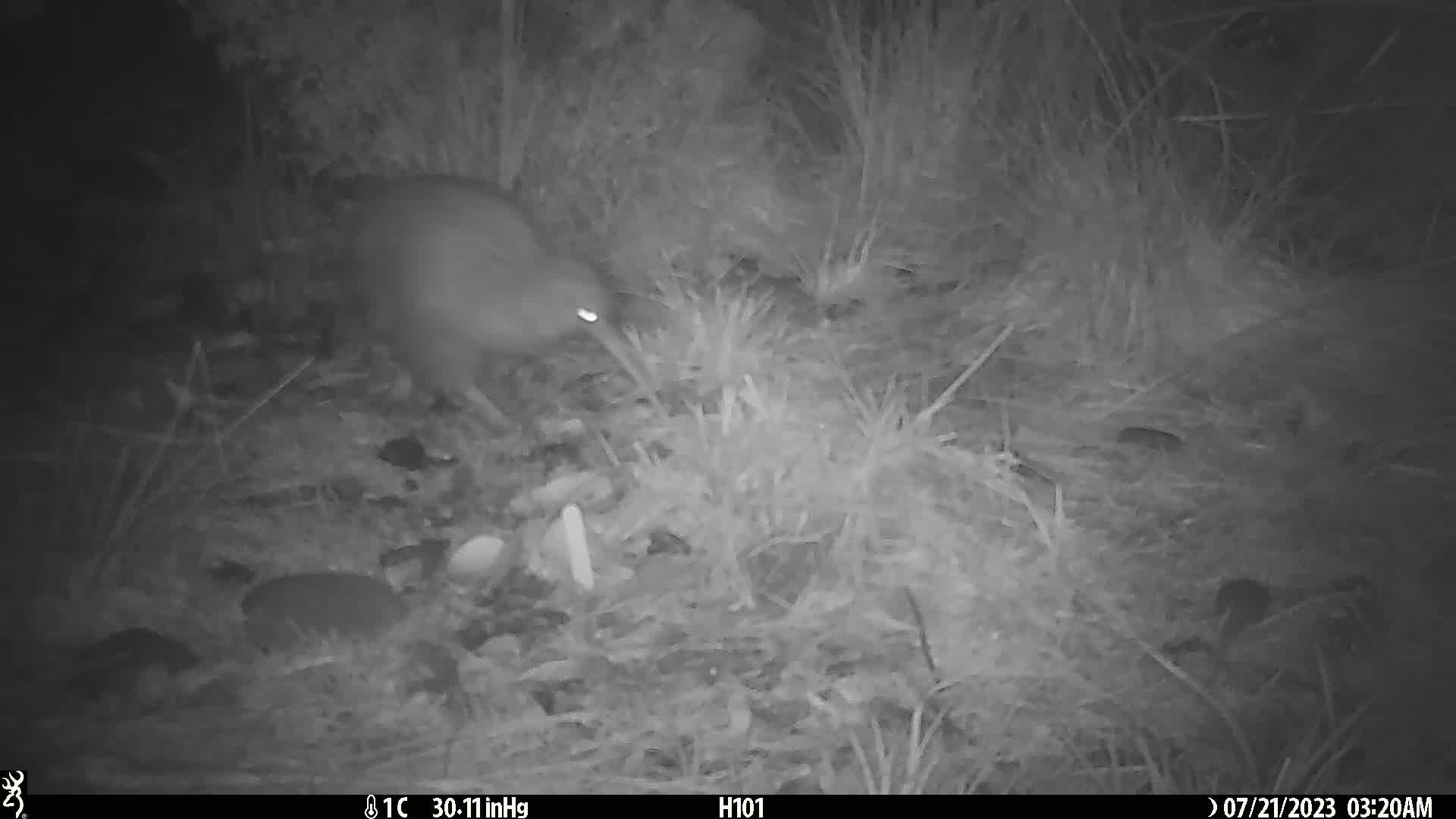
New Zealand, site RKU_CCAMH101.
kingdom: Animalia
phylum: Chordata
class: Aves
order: Apterygiformes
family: Apterygidae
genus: Apteryx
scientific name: Apteryx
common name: kiwi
Kiwi (Apteryx).